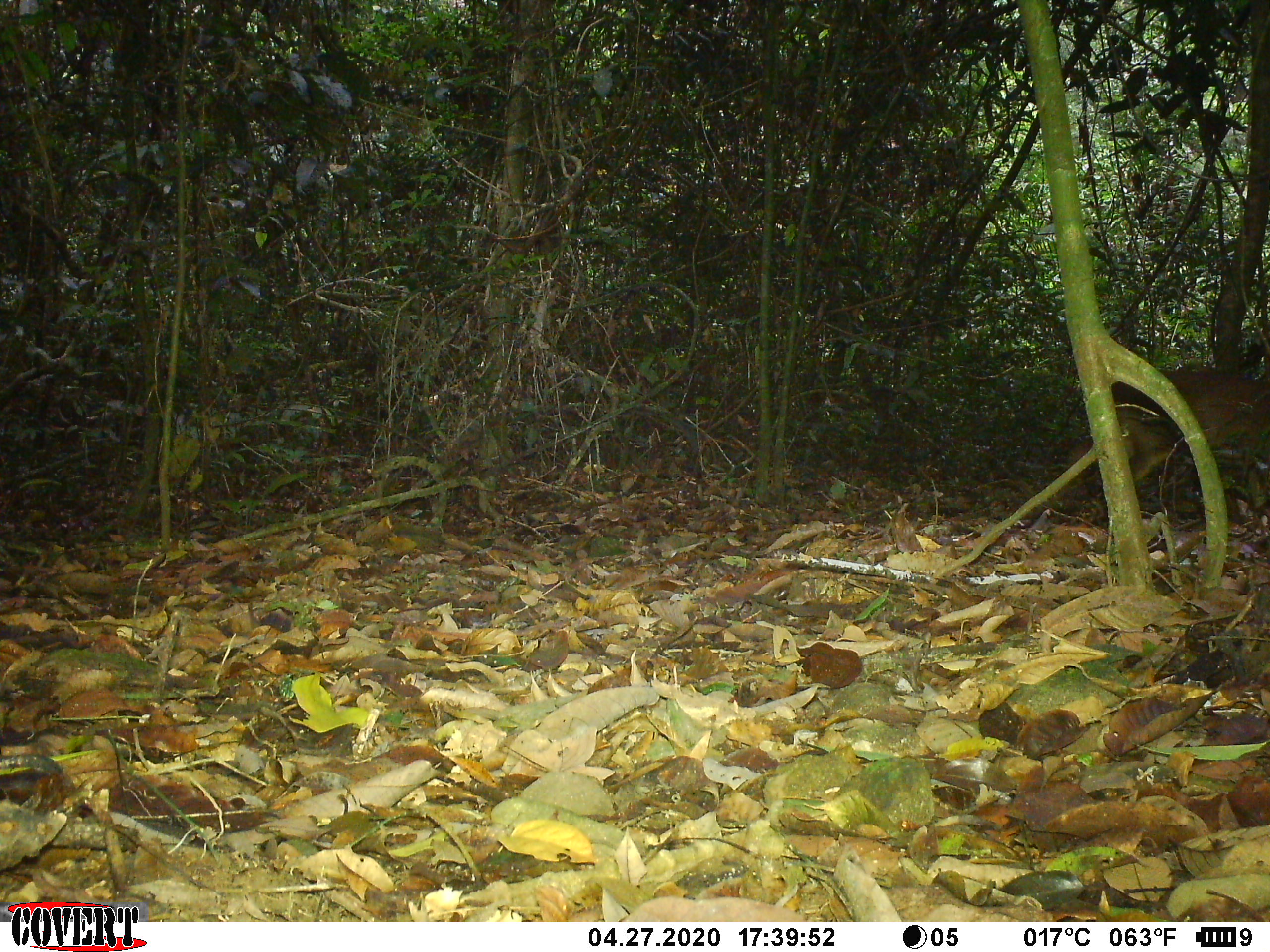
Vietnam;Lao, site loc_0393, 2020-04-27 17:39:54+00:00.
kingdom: Animalia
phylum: Chordata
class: Mammalia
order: Artiodactyla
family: Cervidae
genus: Muntiacus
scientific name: Muntiacus vuquangensis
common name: large-antlered muntjac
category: large antlered muntjac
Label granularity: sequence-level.